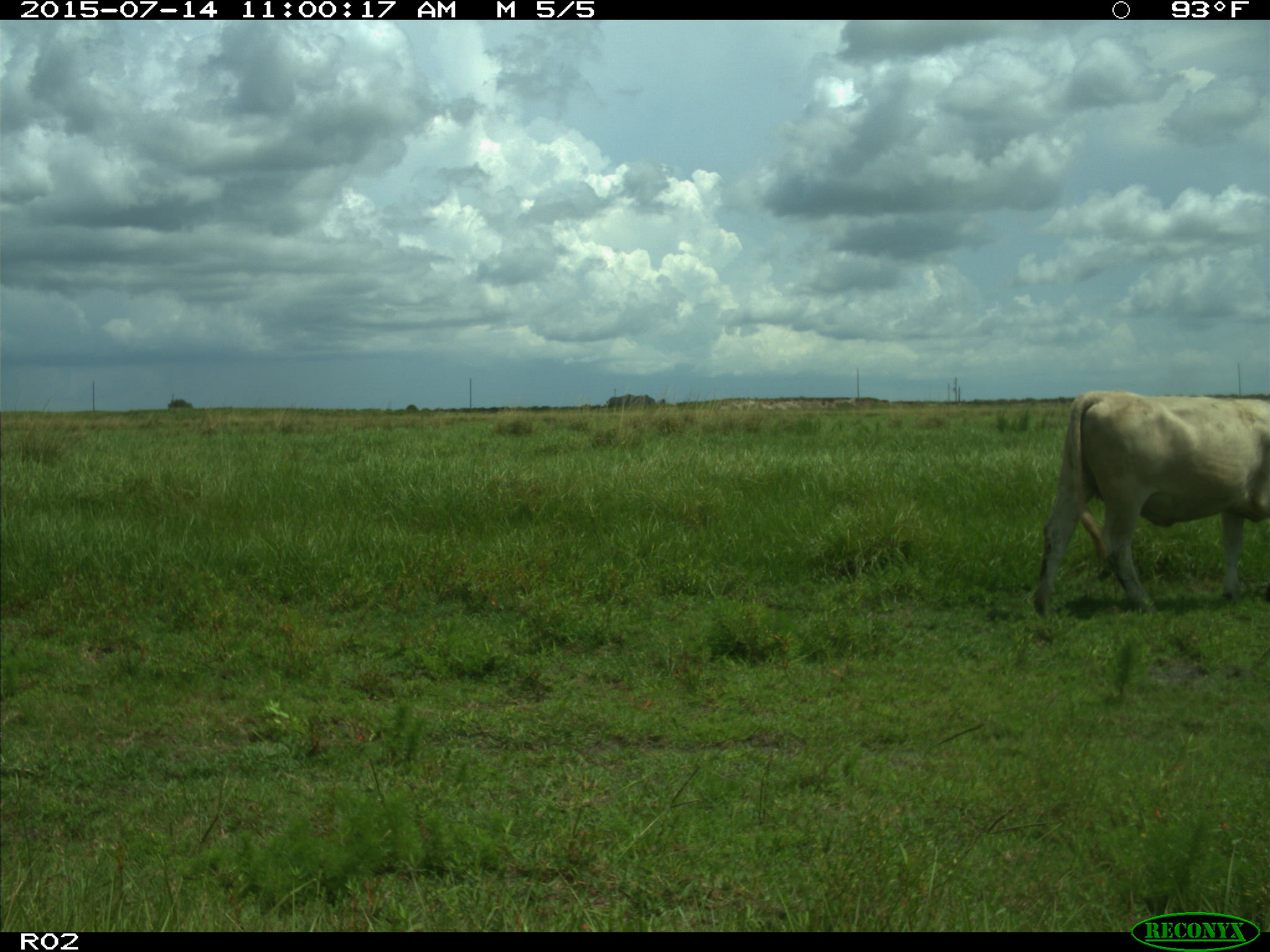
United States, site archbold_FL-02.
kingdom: Animalia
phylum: Chordata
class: Mammalia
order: Artiodactyla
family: Bovidae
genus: Bos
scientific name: Bos taurus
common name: domestic cow